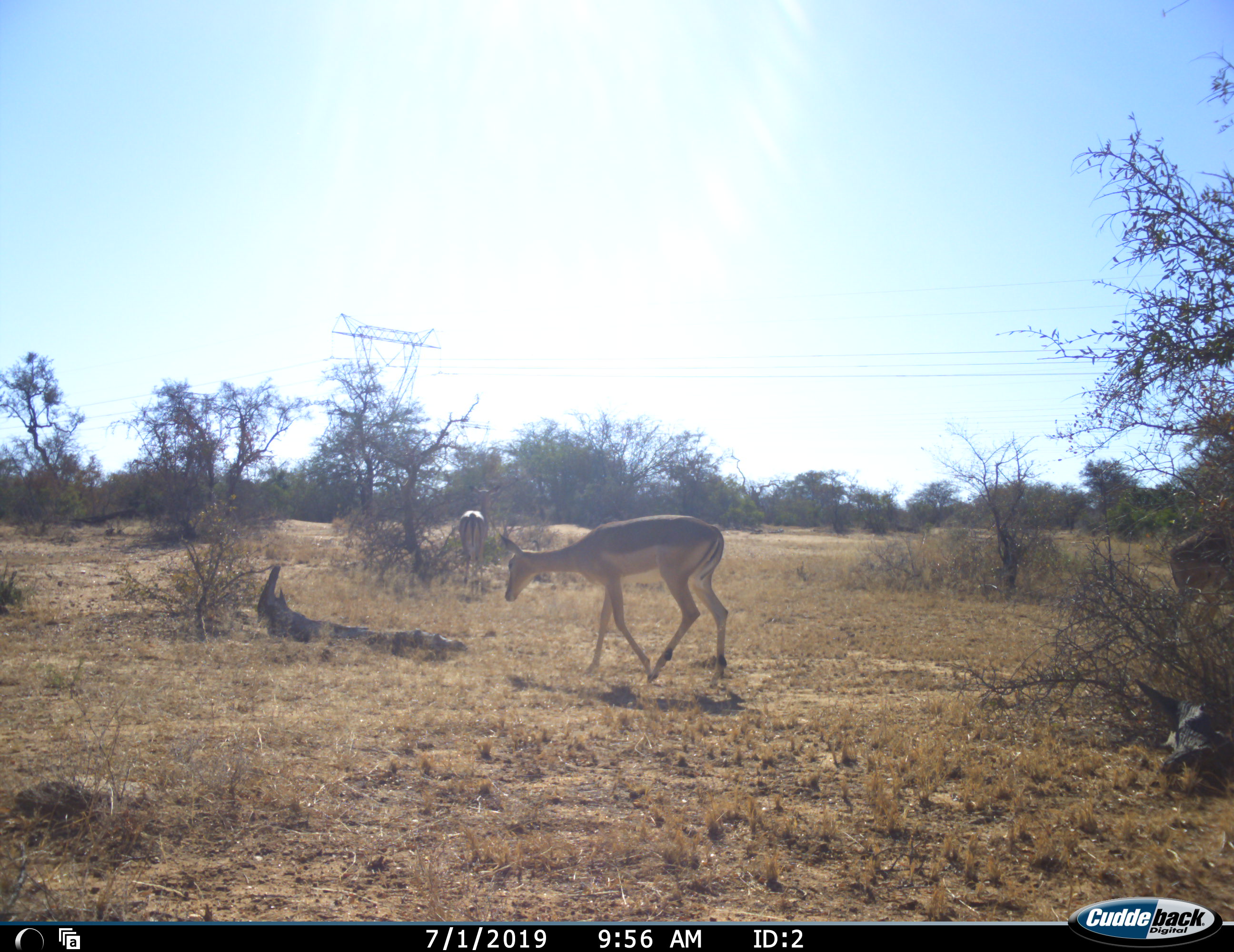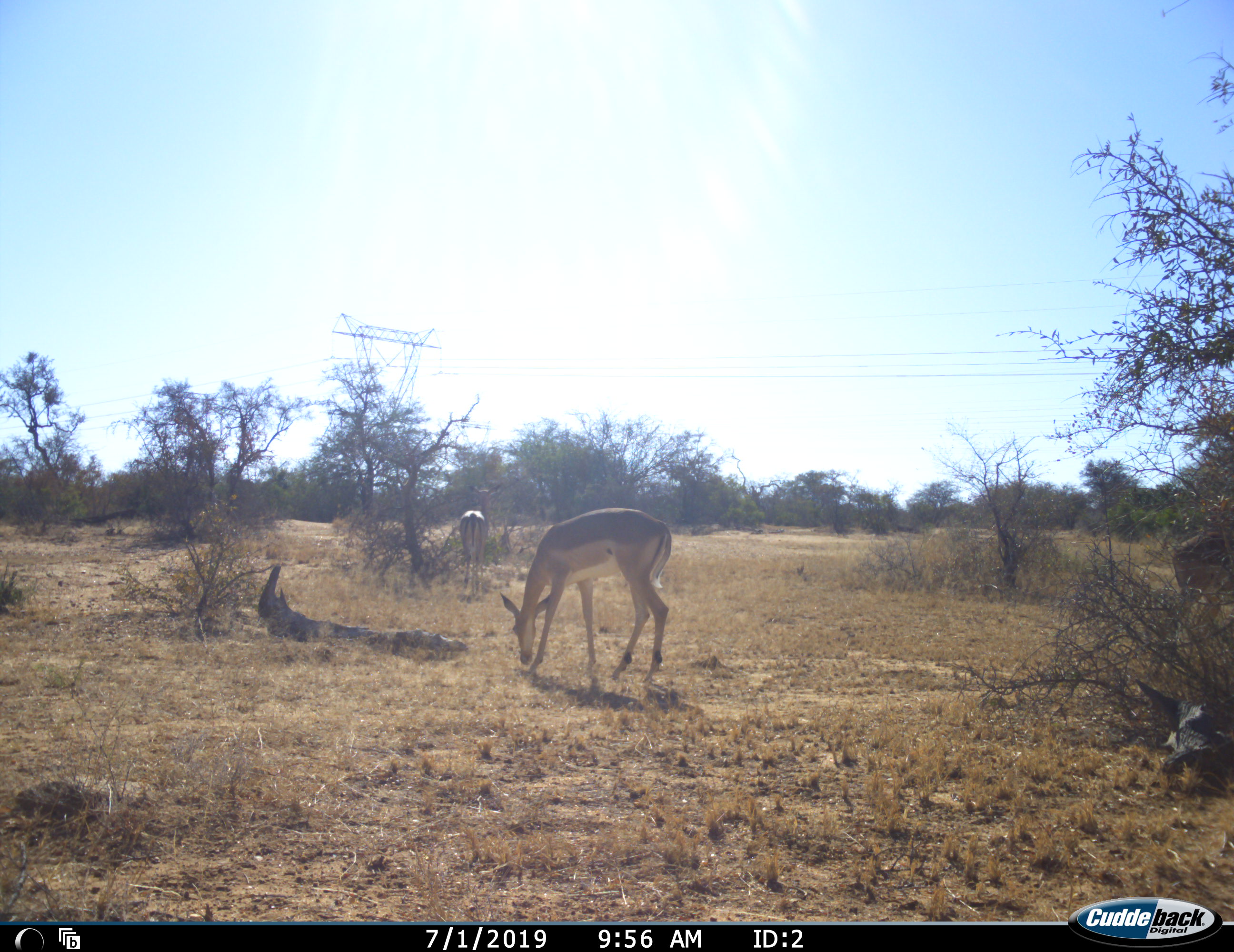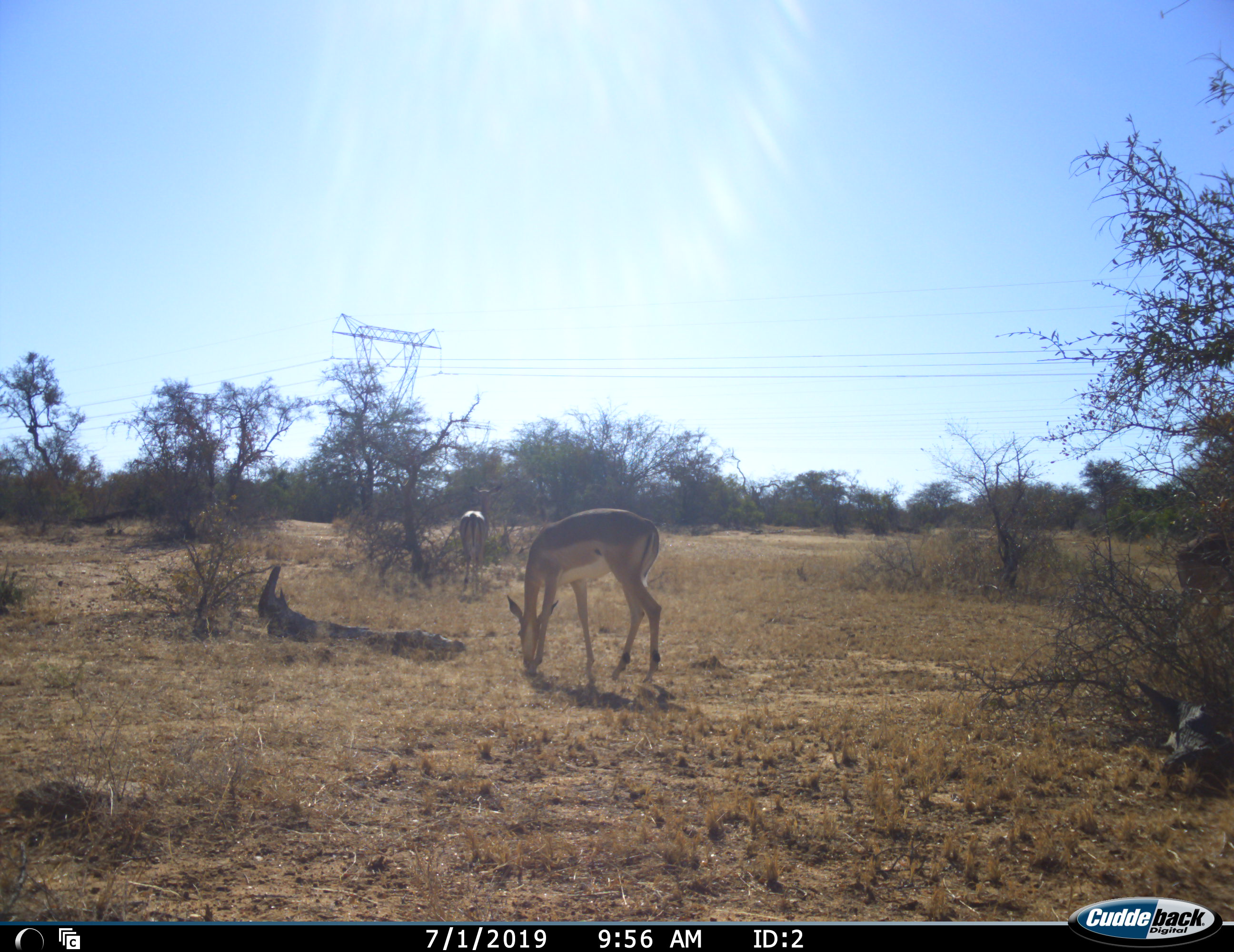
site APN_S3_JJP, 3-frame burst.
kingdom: Animalia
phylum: Chordata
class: Mammalia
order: Artiodactyla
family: Bovidae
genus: Aepyceros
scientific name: Aepyceros melampus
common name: impala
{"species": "impala (Aepyceros melampus)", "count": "3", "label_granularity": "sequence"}